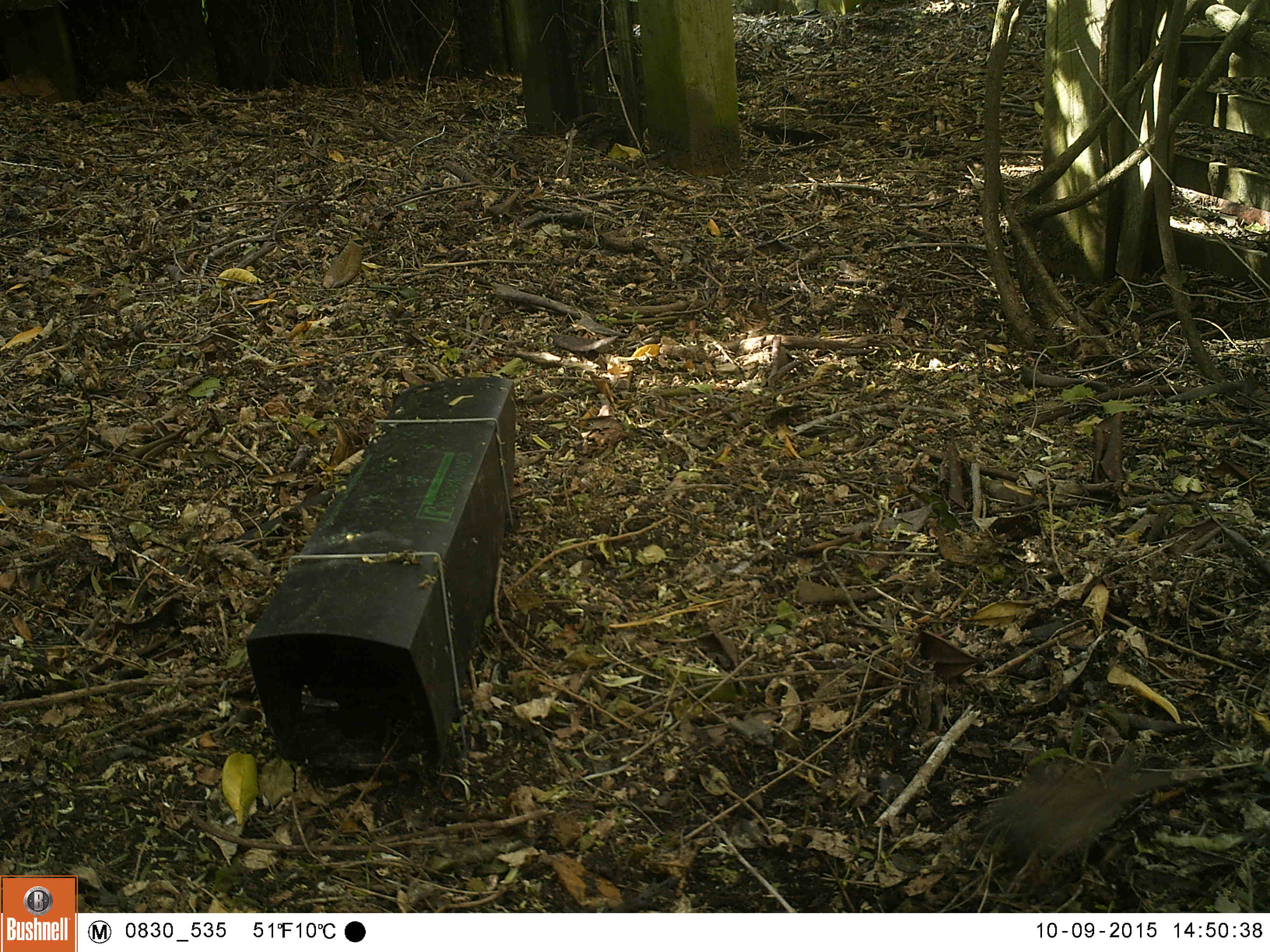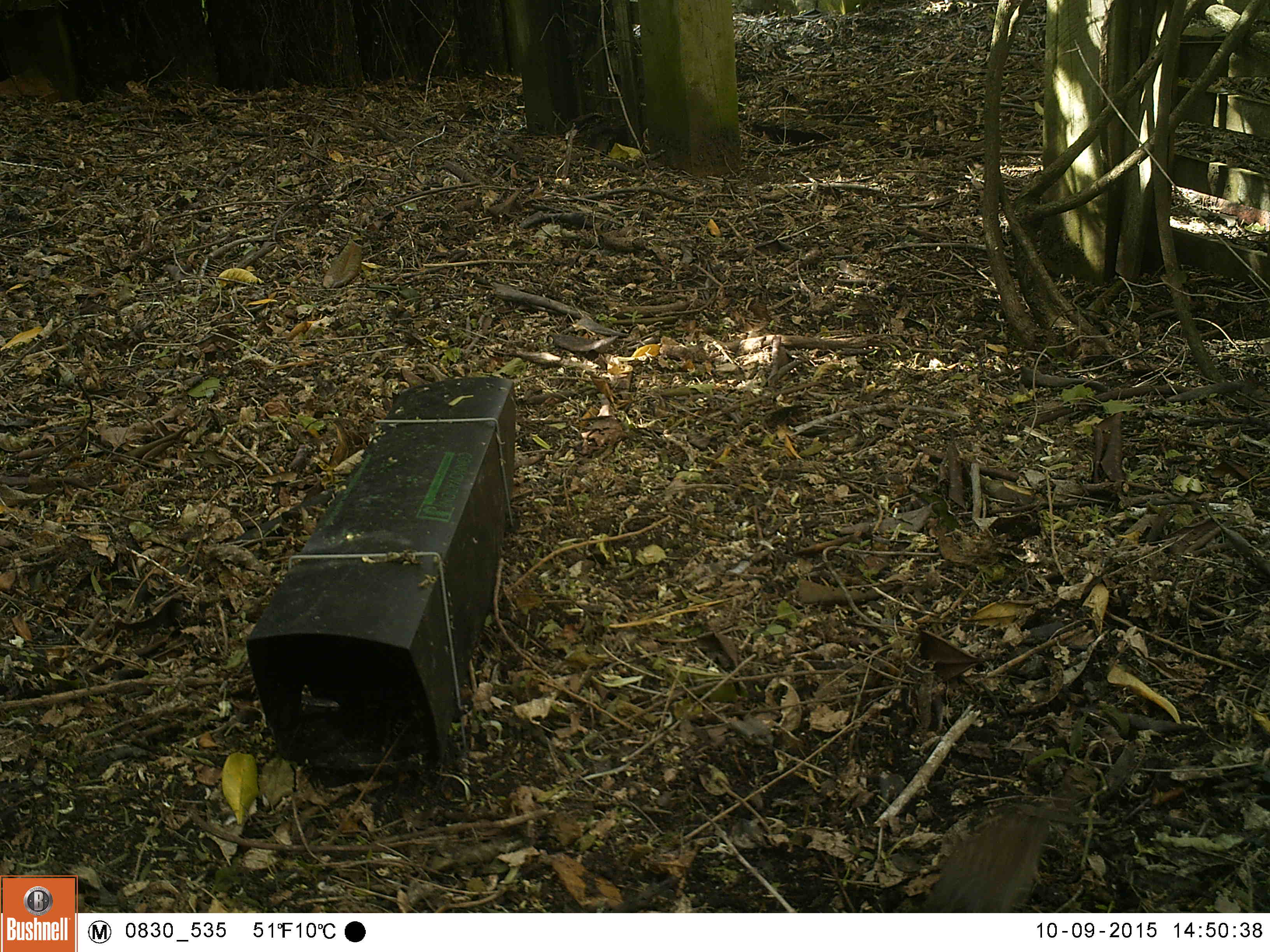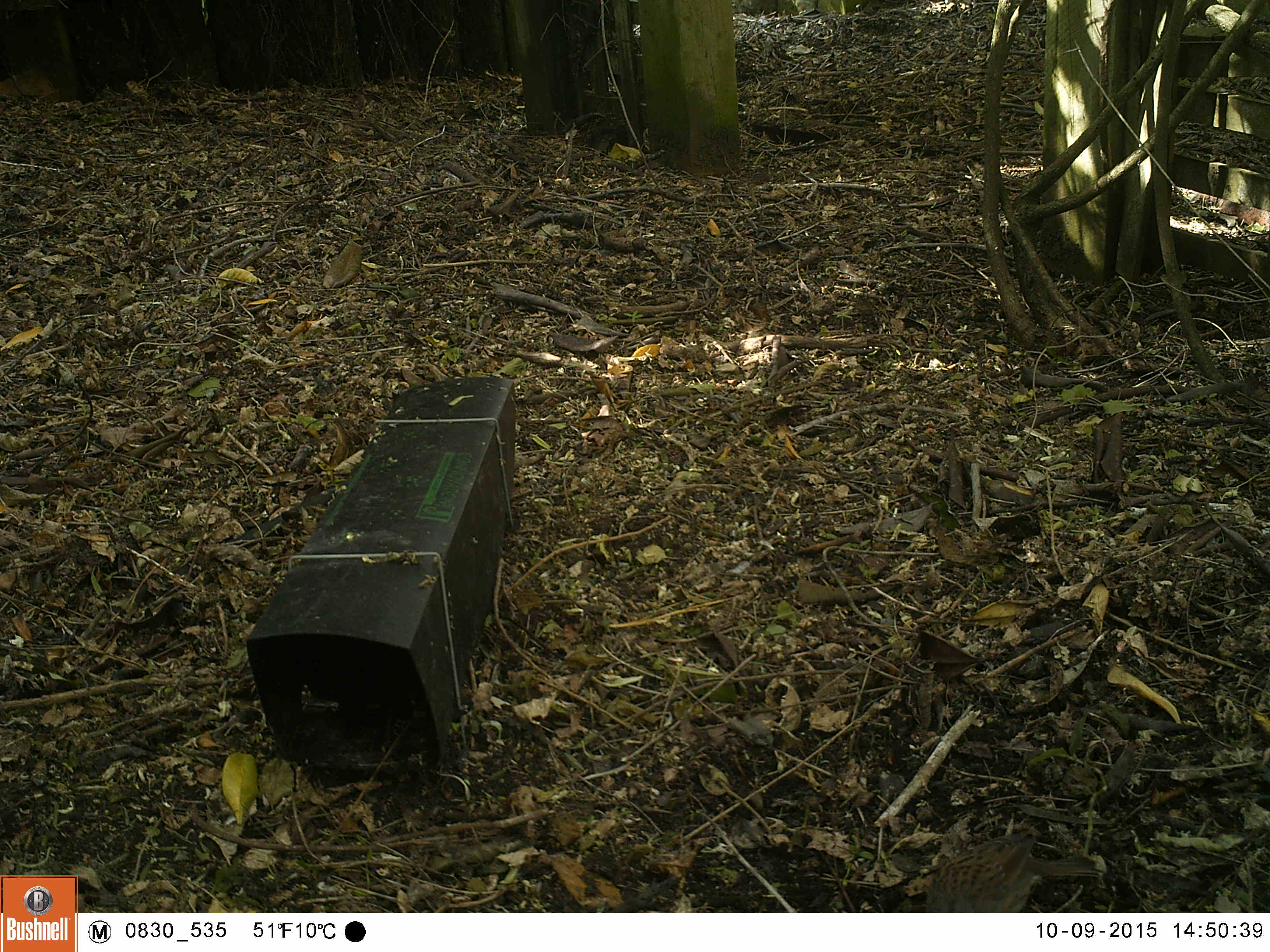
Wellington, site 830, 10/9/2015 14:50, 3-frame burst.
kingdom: Animalia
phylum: Chordata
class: Aves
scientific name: Aves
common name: bird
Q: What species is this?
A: Bird (Aves).